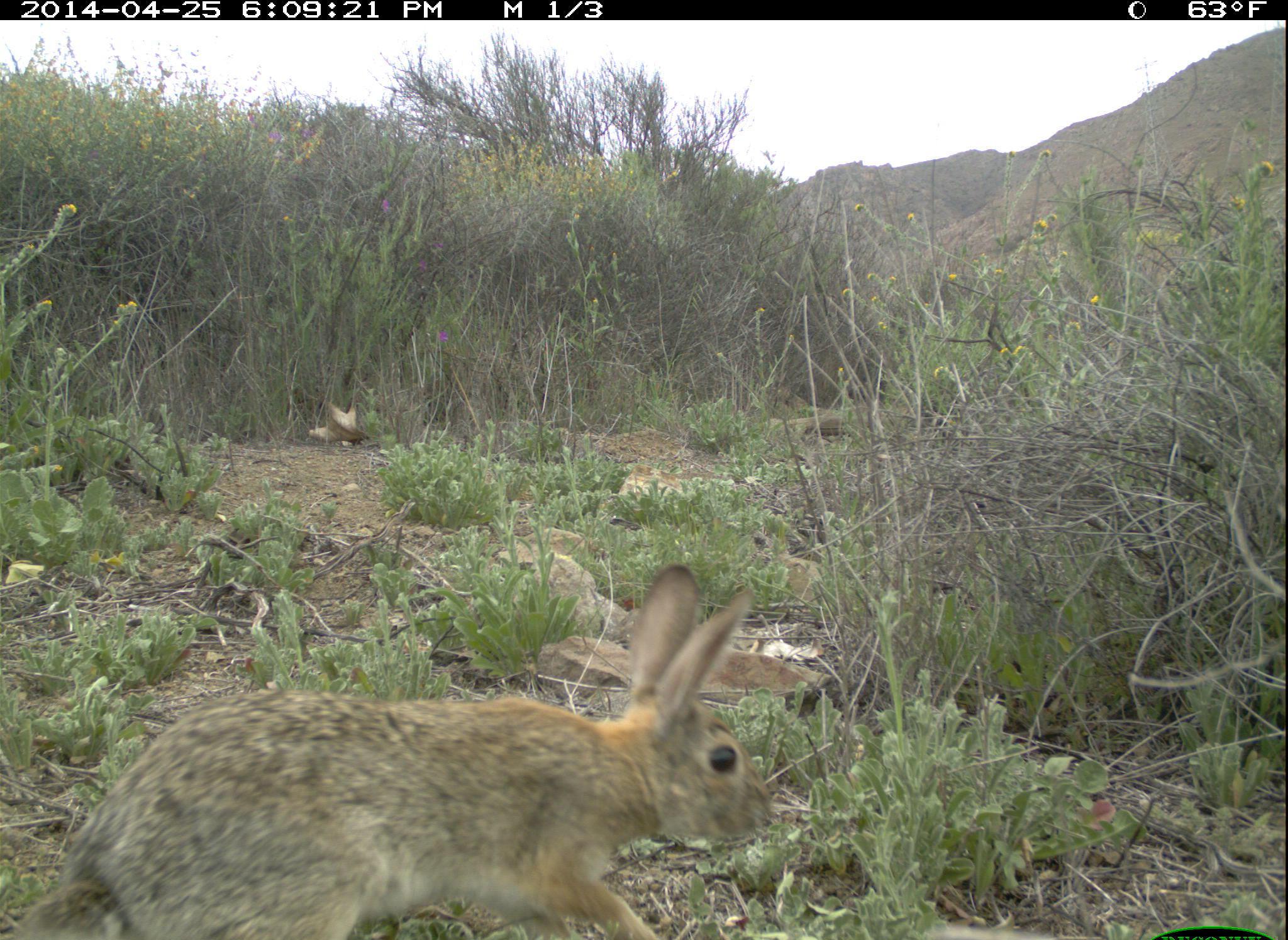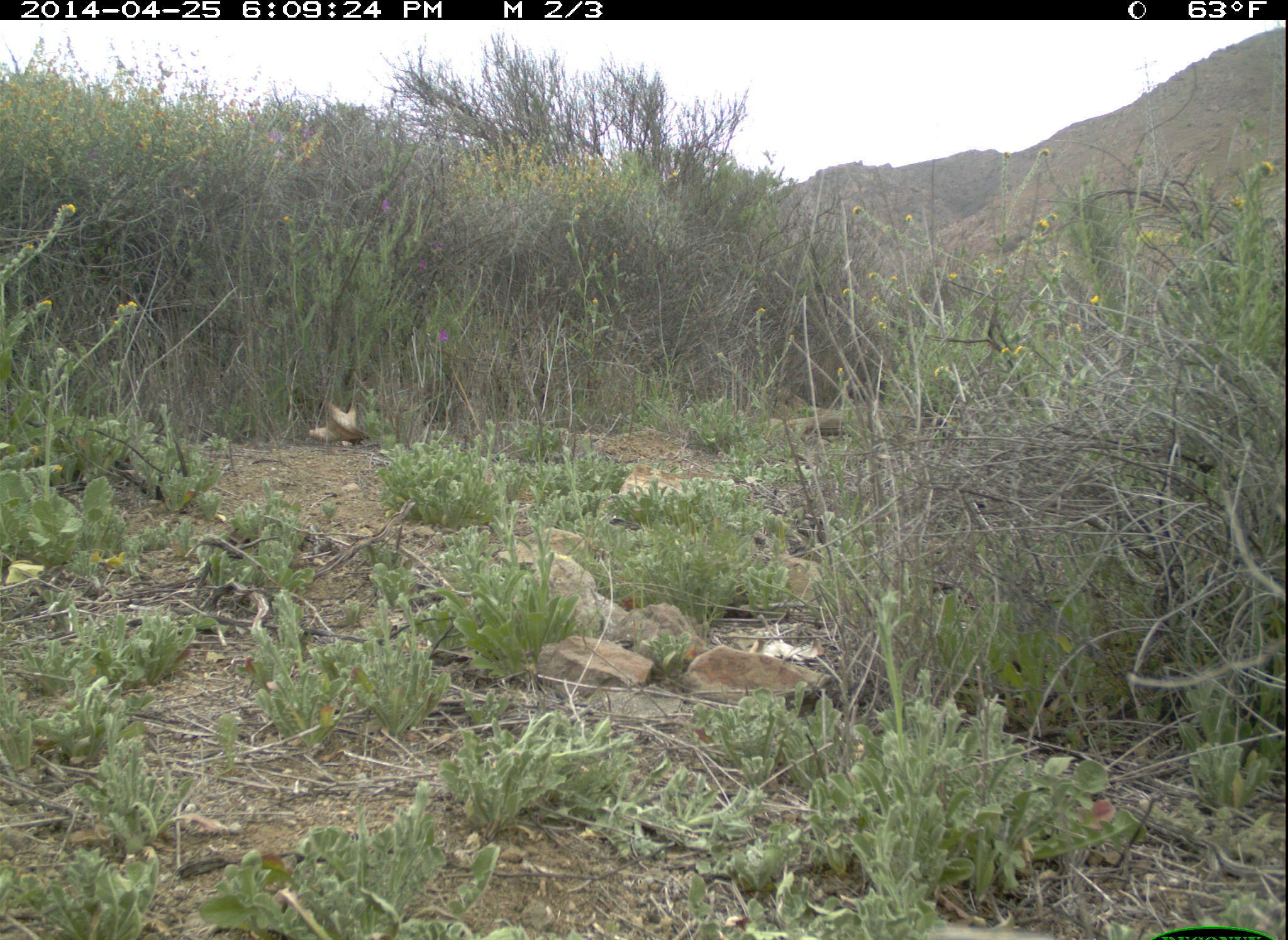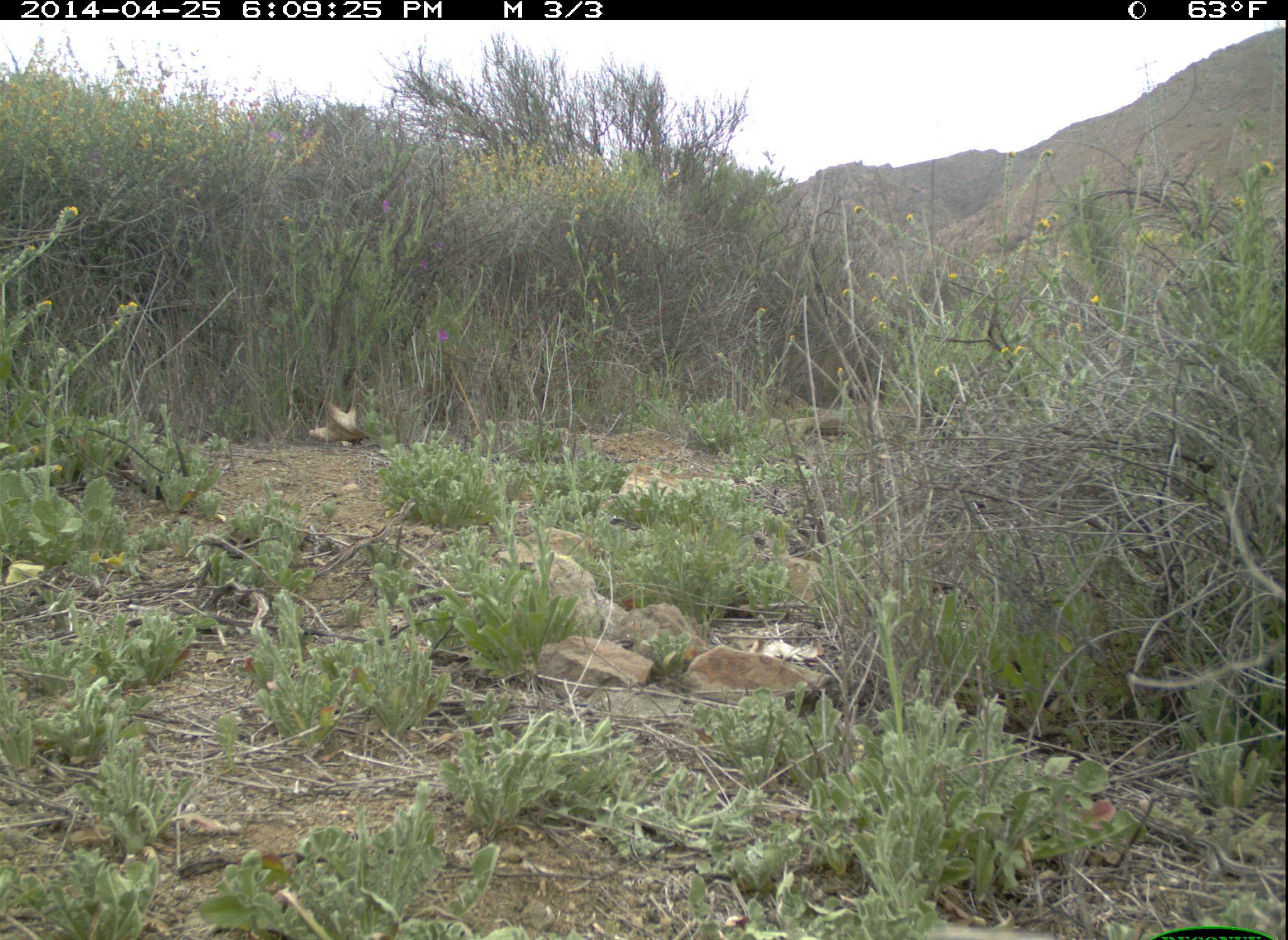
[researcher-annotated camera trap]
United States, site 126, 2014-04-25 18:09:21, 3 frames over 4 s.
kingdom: Animalia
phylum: Chordata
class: Mammalia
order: Lagomorpha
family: Leporidae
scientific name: Leporidae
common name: rabbits and hares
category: rabbit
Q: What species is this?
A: Rabbit (rabbits and hares) (Leporidae).